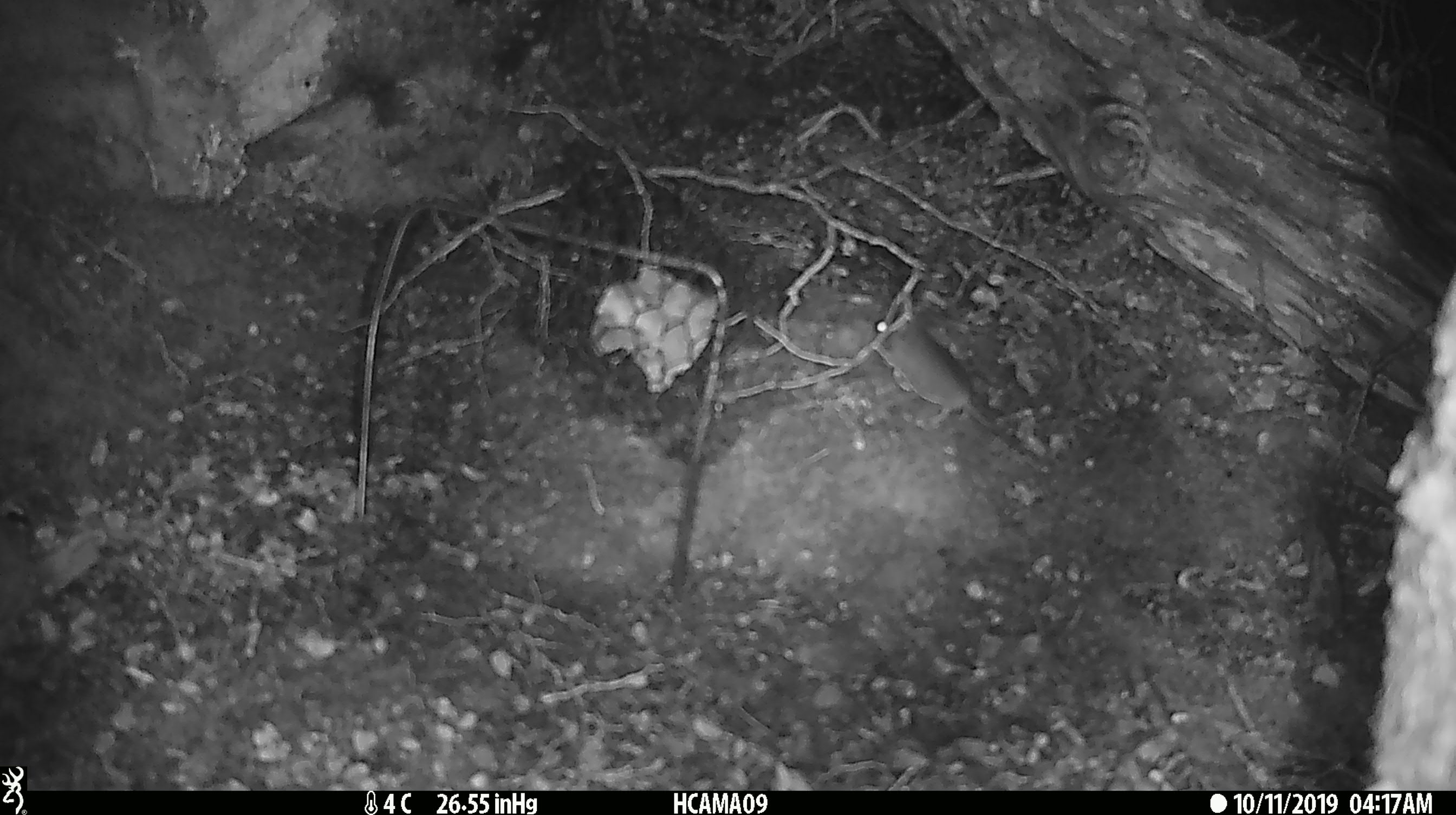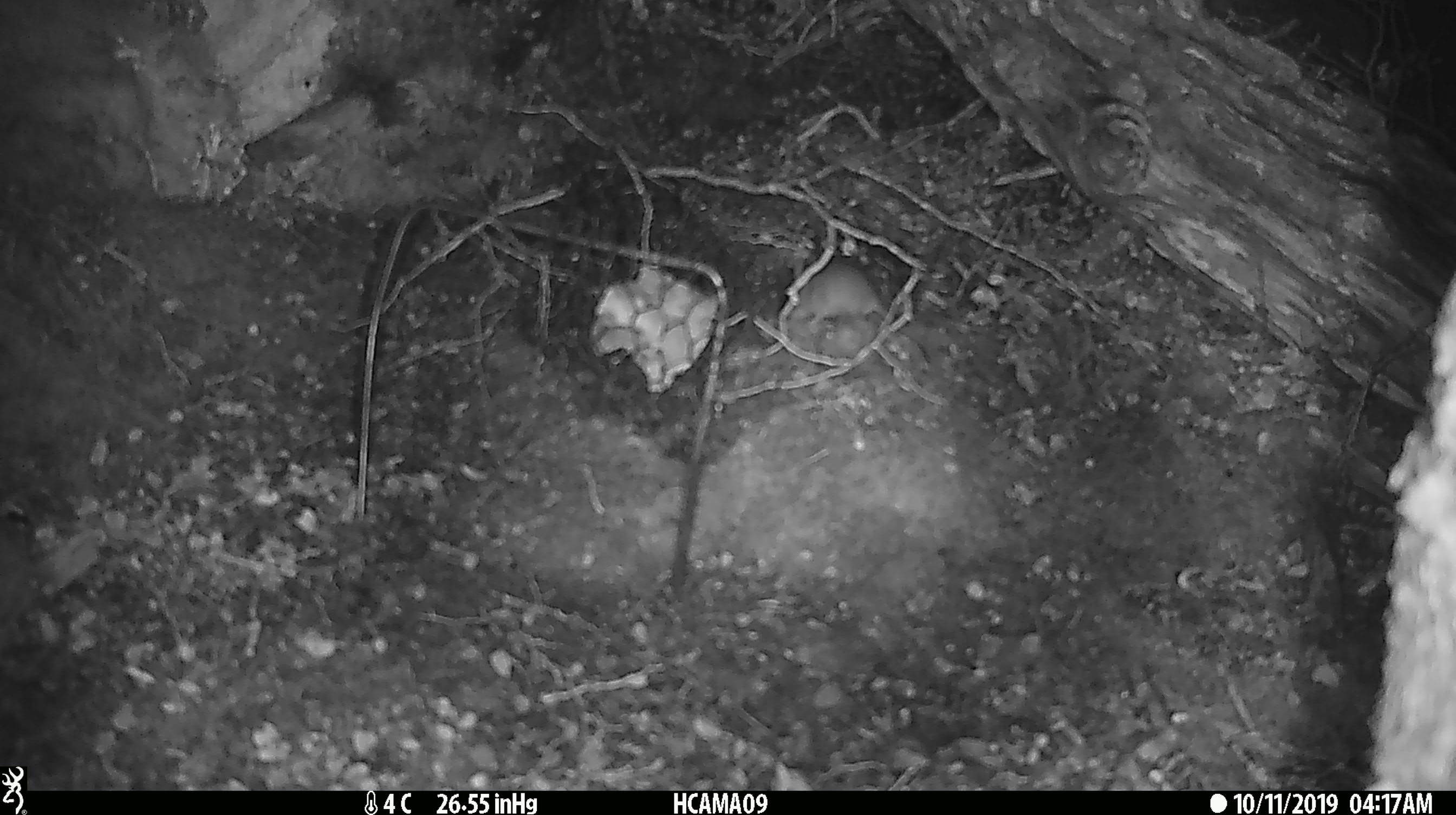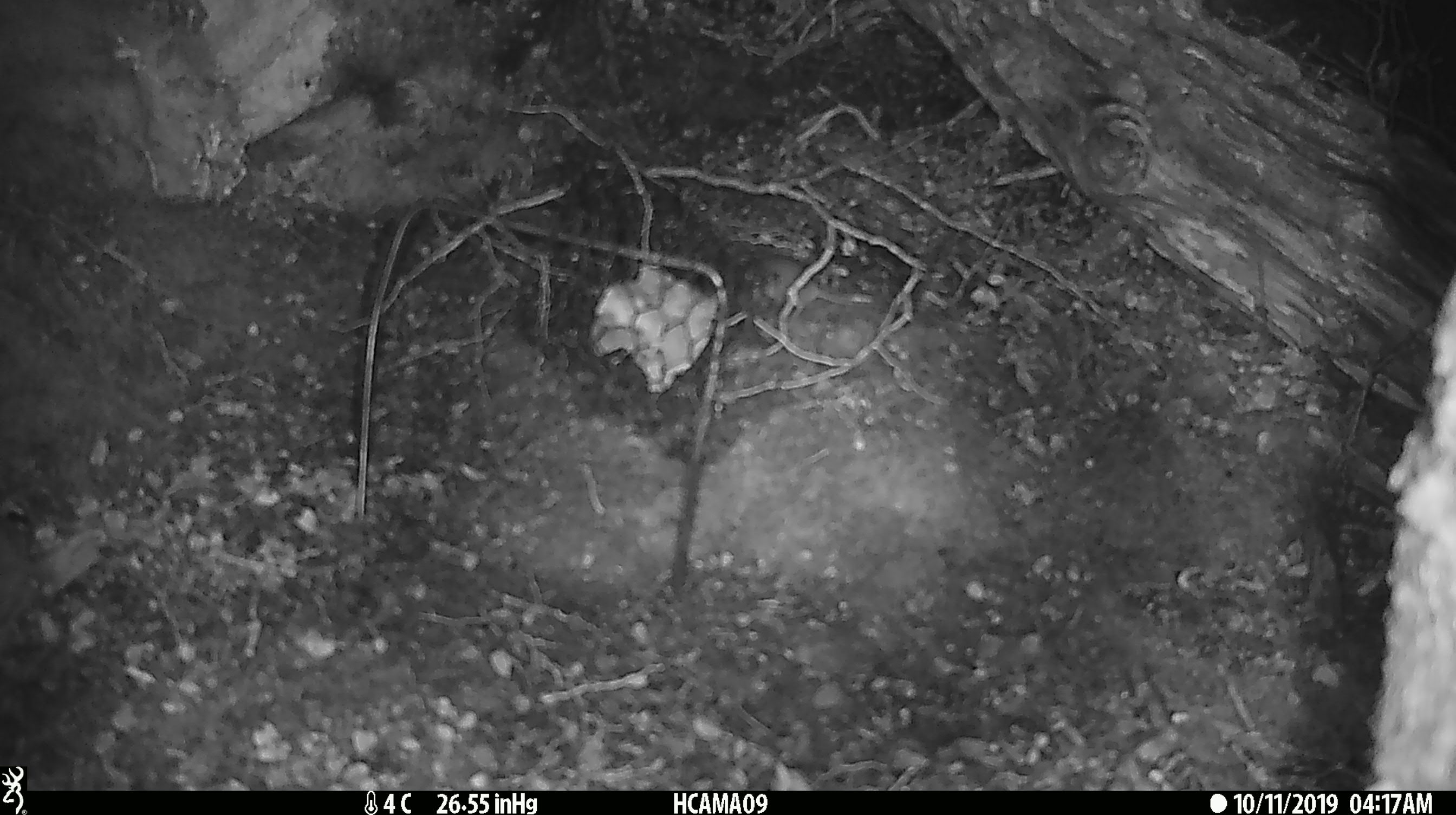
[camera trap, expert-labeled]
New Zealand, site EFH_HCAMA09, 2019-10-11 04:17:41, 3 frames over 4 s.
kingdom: Animalia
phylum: Chordata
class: Mammalia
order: Rodentia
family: Muridae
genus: Mus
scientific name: Mus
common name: mouse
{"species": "mouse (Mus)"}